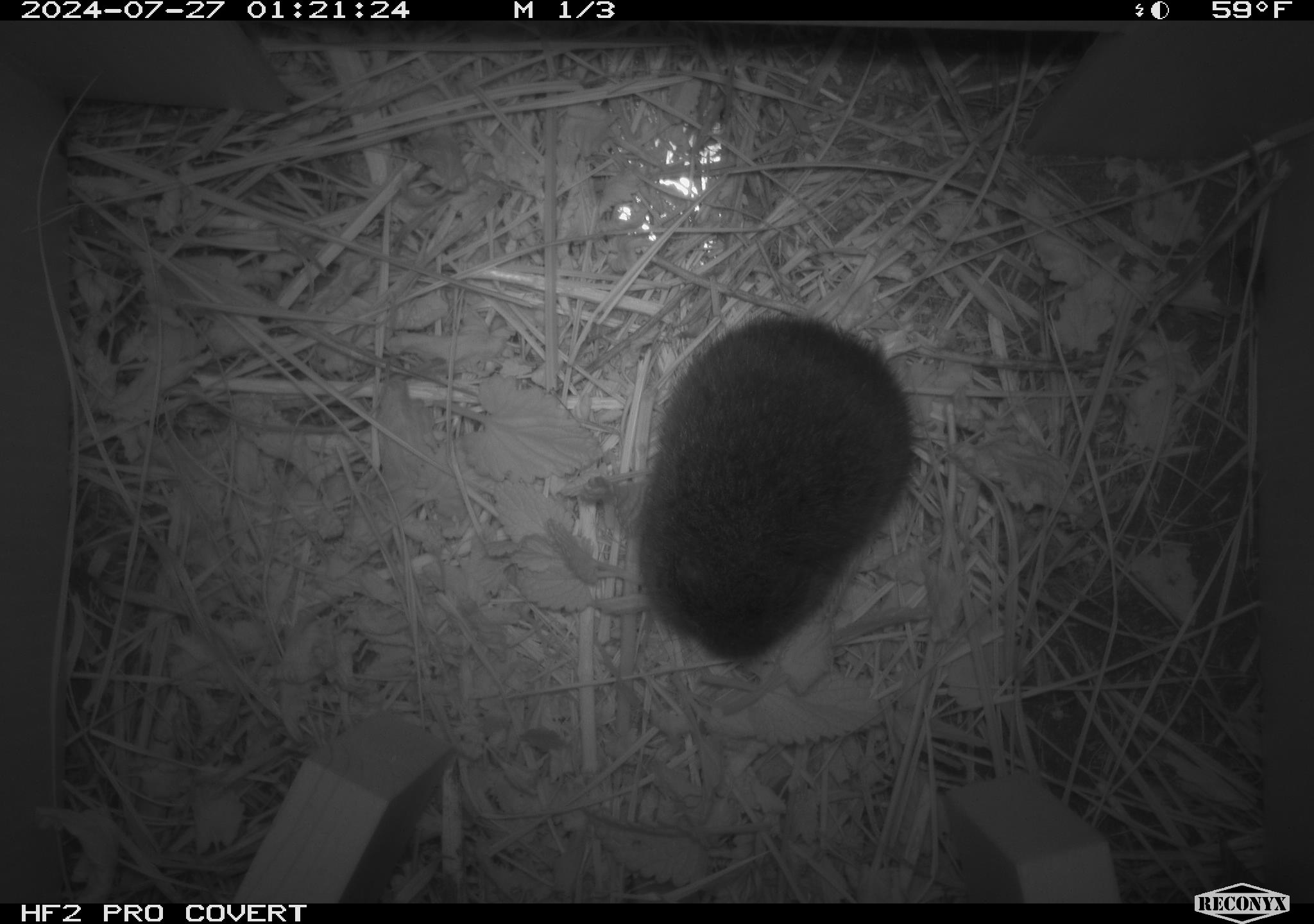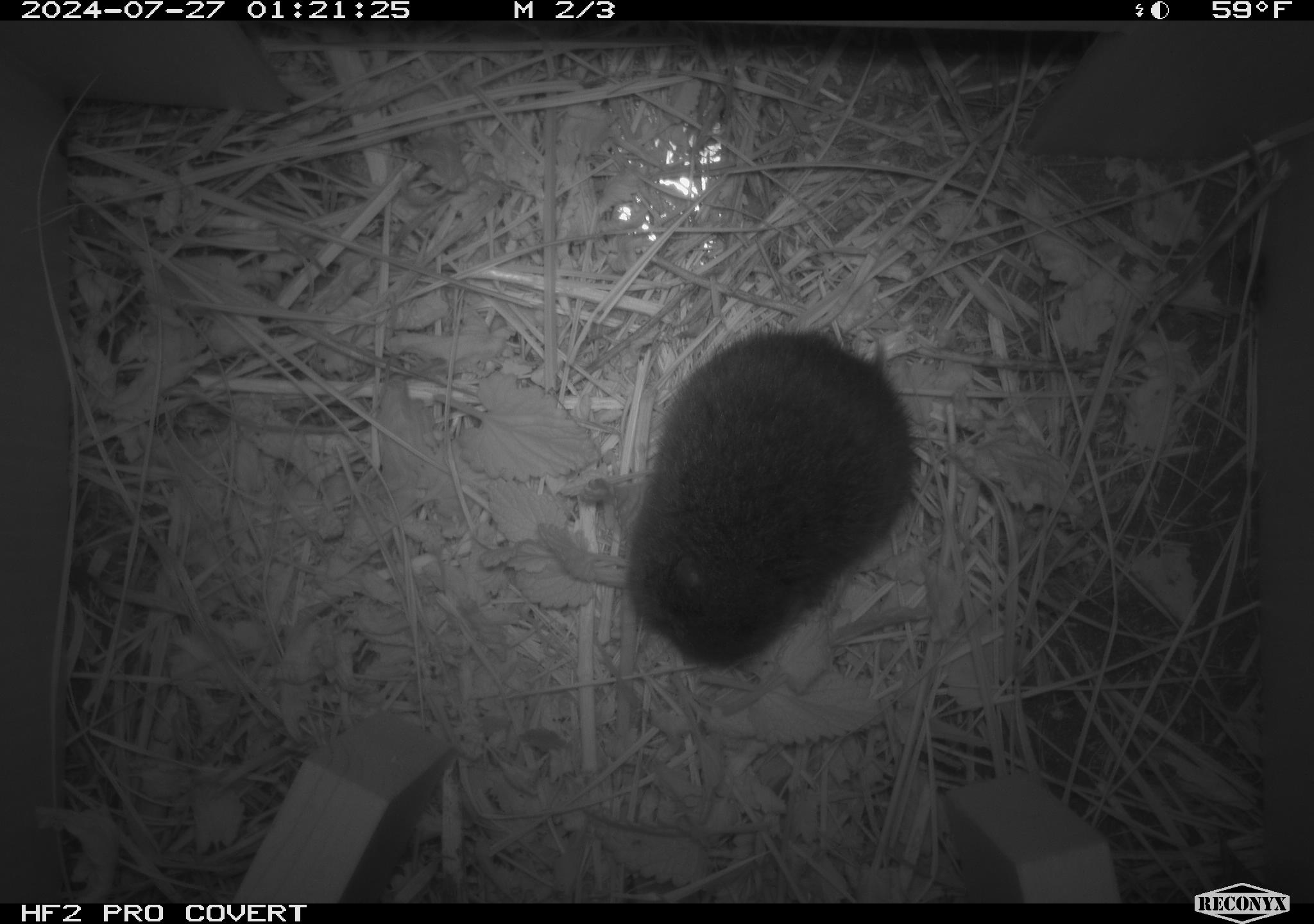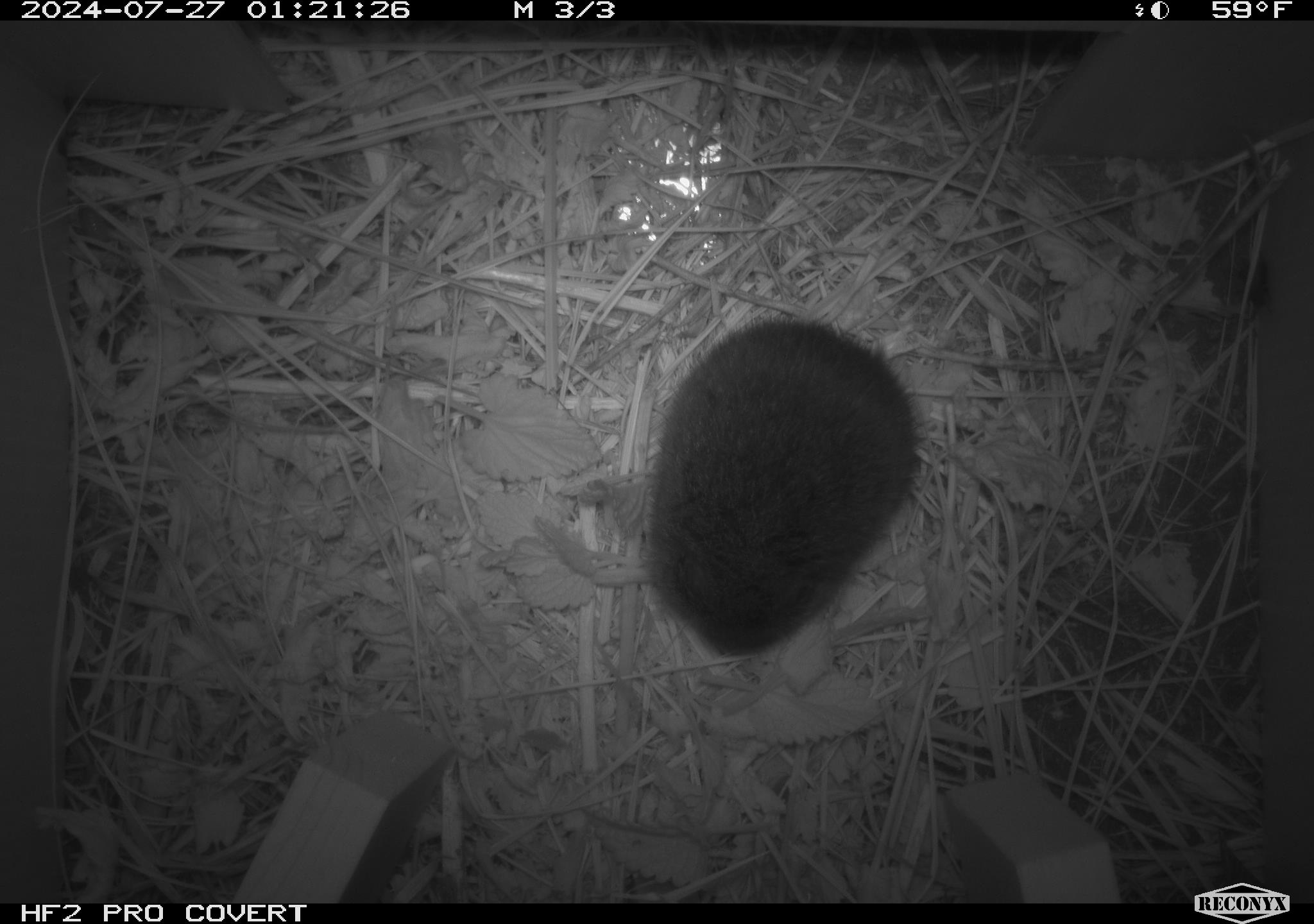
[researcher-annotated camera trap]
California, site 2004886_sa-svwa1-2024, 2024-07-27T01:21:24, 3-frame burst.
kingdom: Animalia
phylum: Chordata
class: Mammalia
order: Rodentia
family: Cricetidae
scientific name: Arvicolinae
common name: voles, lemmings, and muskrats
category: arvicolinae subfamily